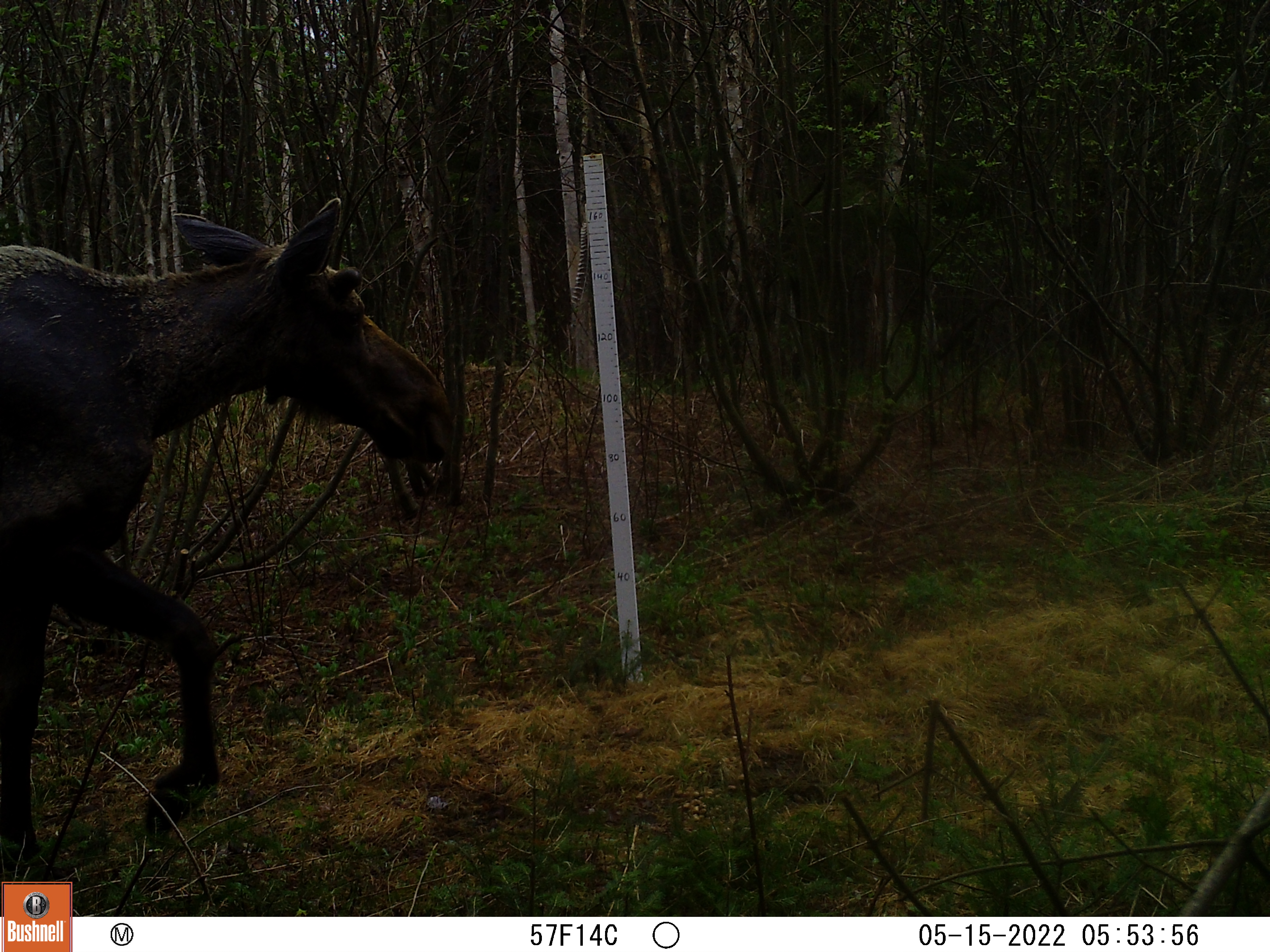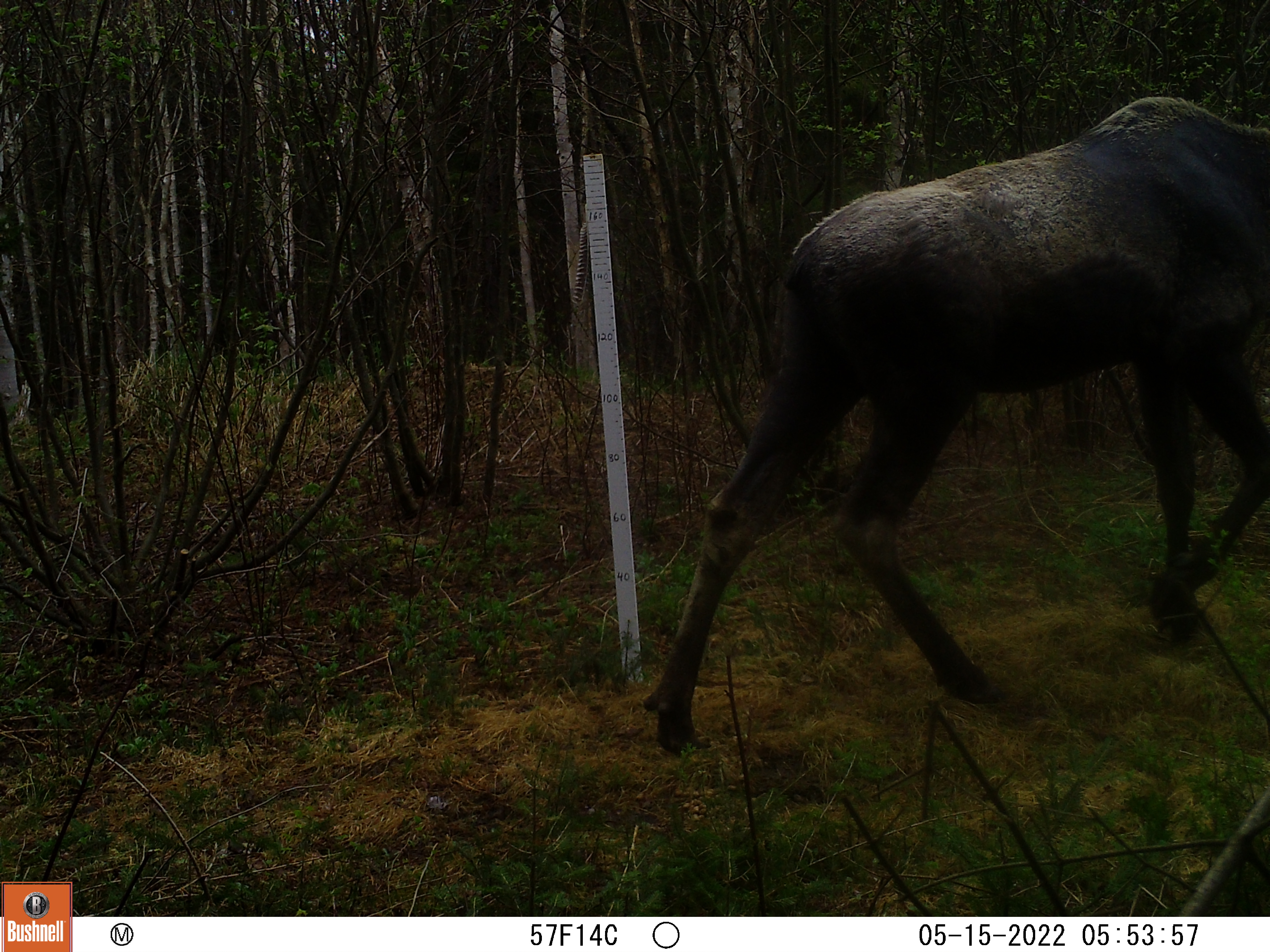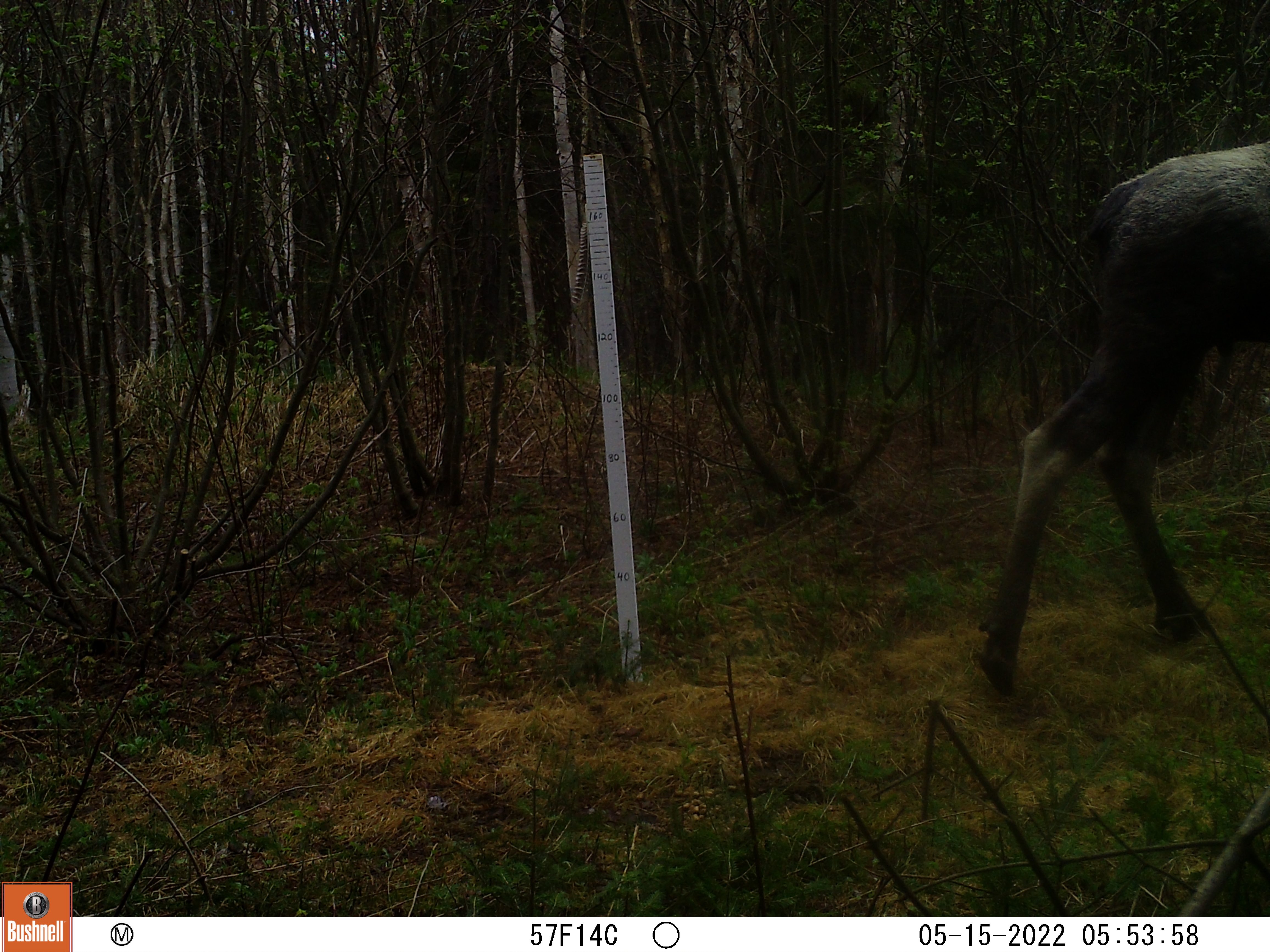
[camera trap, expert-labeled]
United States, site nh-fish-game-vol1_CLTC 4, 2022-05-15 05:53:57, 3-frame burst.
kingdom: Animalia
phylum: Chordata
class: Mammalia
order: Artiodactyla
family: Cervidae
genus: Alces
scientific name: Alces alces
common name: moose